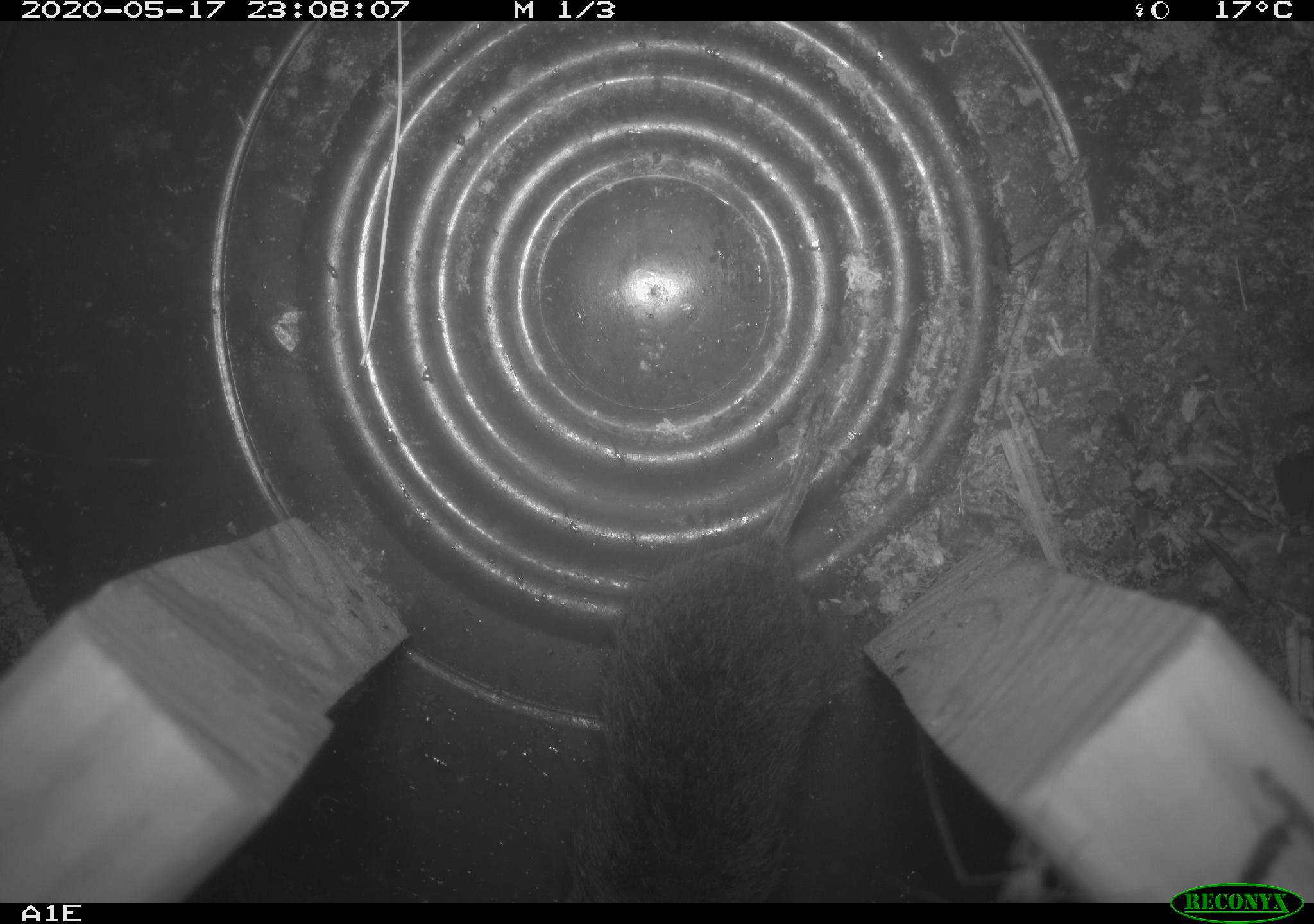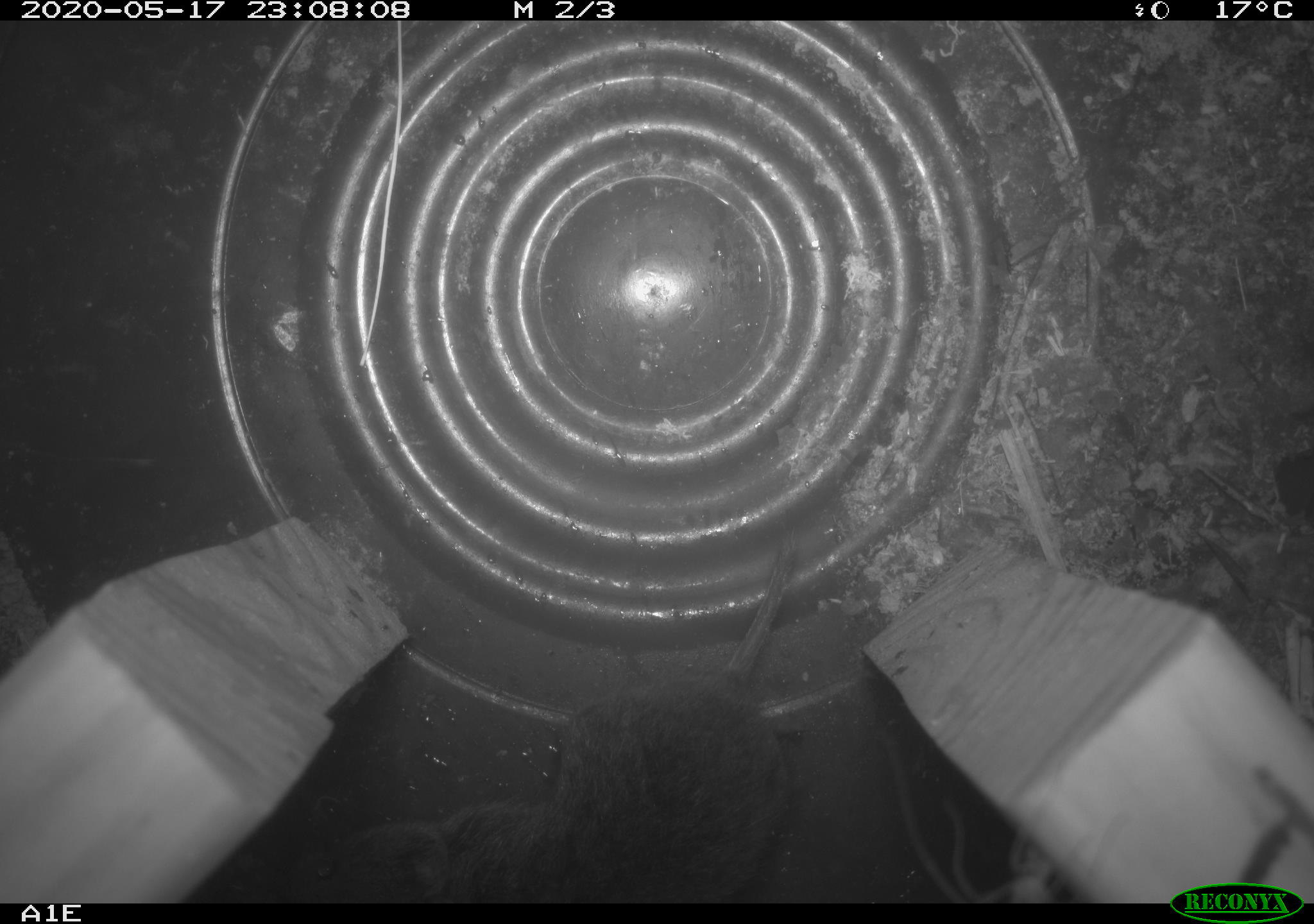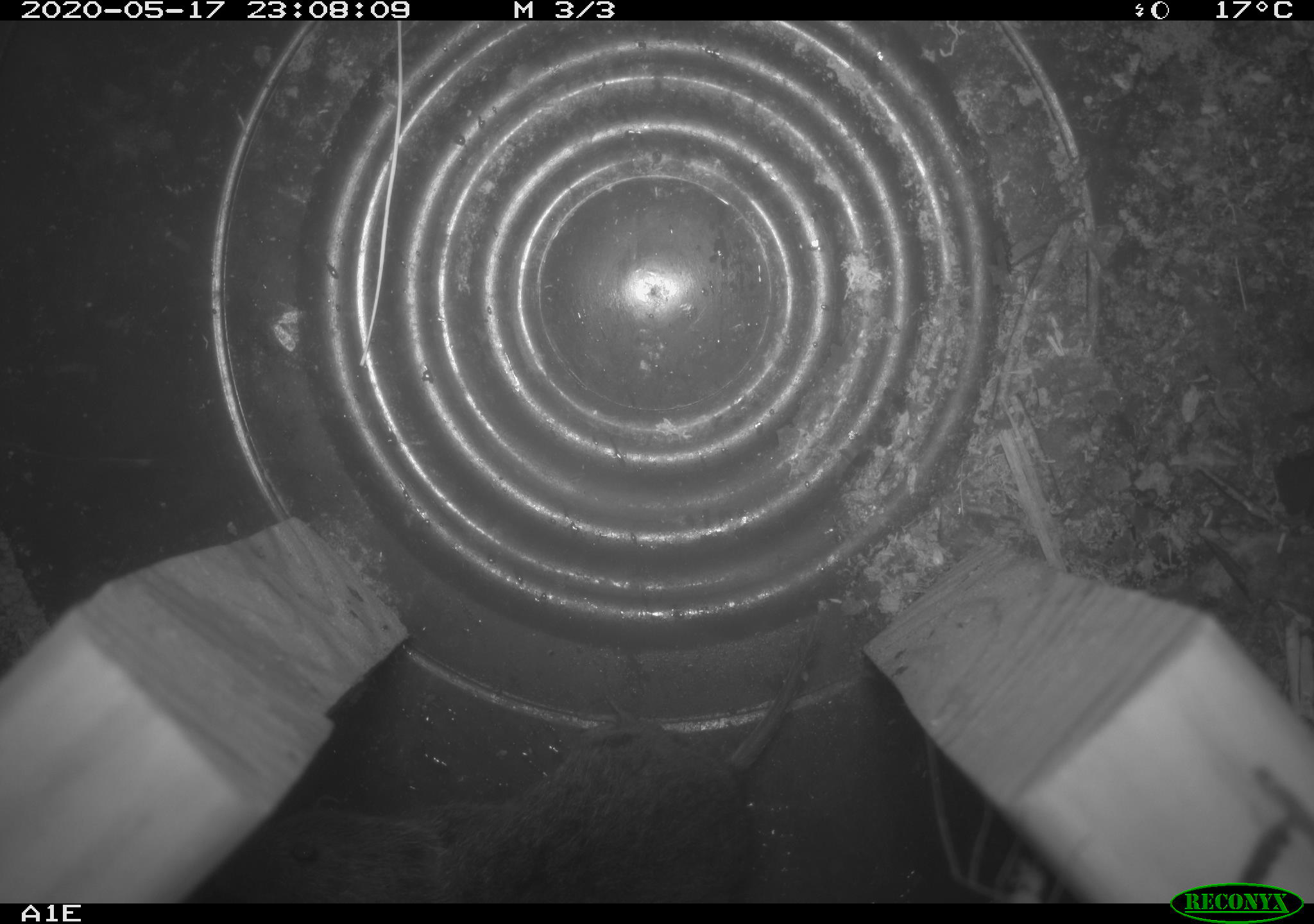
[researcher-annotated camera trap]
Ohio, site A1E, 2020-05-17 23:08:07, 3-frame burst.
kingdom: Animalia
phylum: Chordata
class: Mammalia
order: Rodentia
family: Cricetidae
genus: Microtus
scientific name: Microtus pennsylvanicus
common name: meadow vole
Meadow vole (Microtus pennsylvanicus).